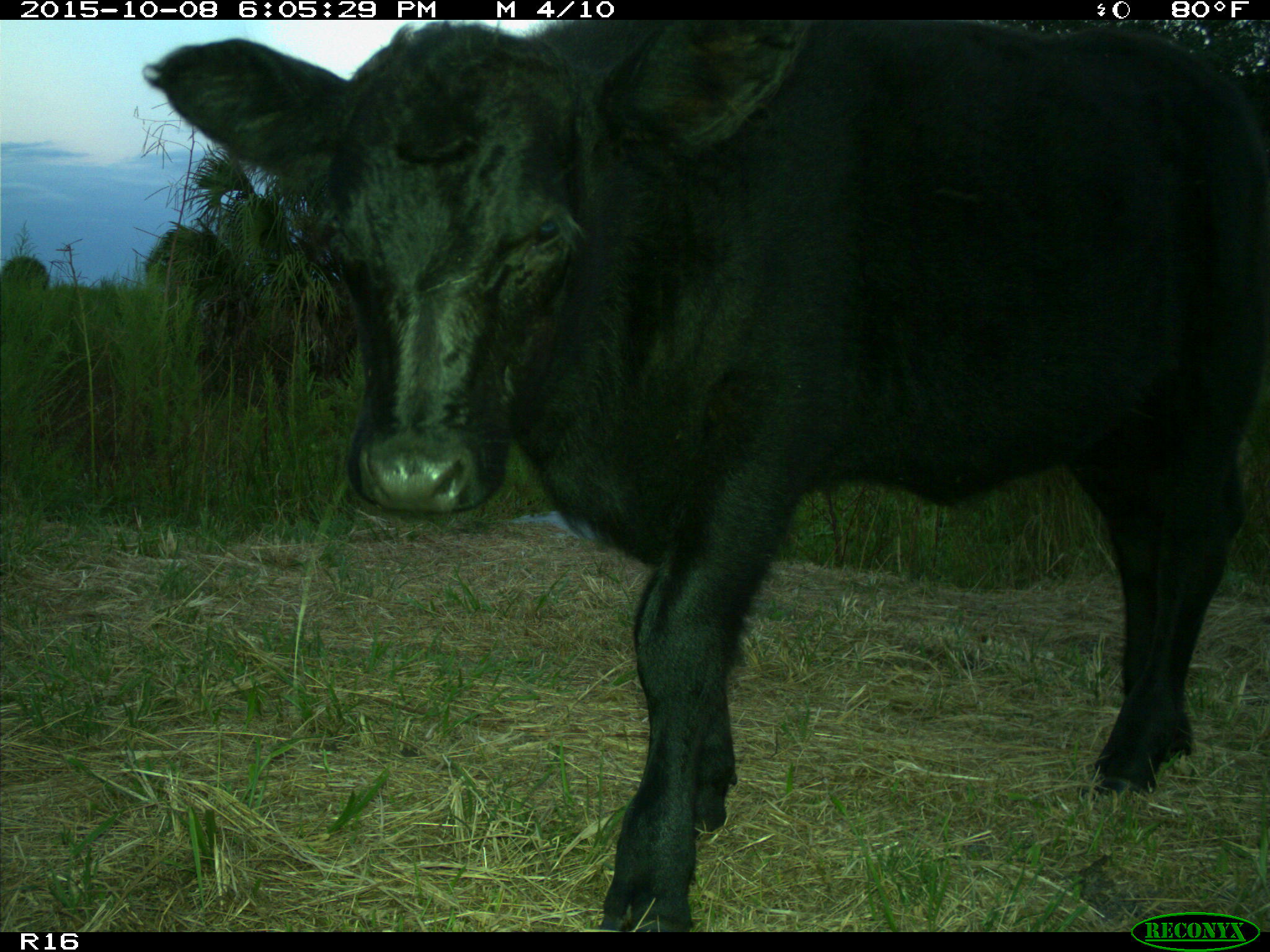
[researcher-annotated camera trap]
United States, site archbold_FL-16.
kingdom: Animalia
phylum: Chordata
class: Mammalia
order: Artiodactyla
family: Bovidae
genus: Bos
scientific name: Bos taurus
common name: domestic cow